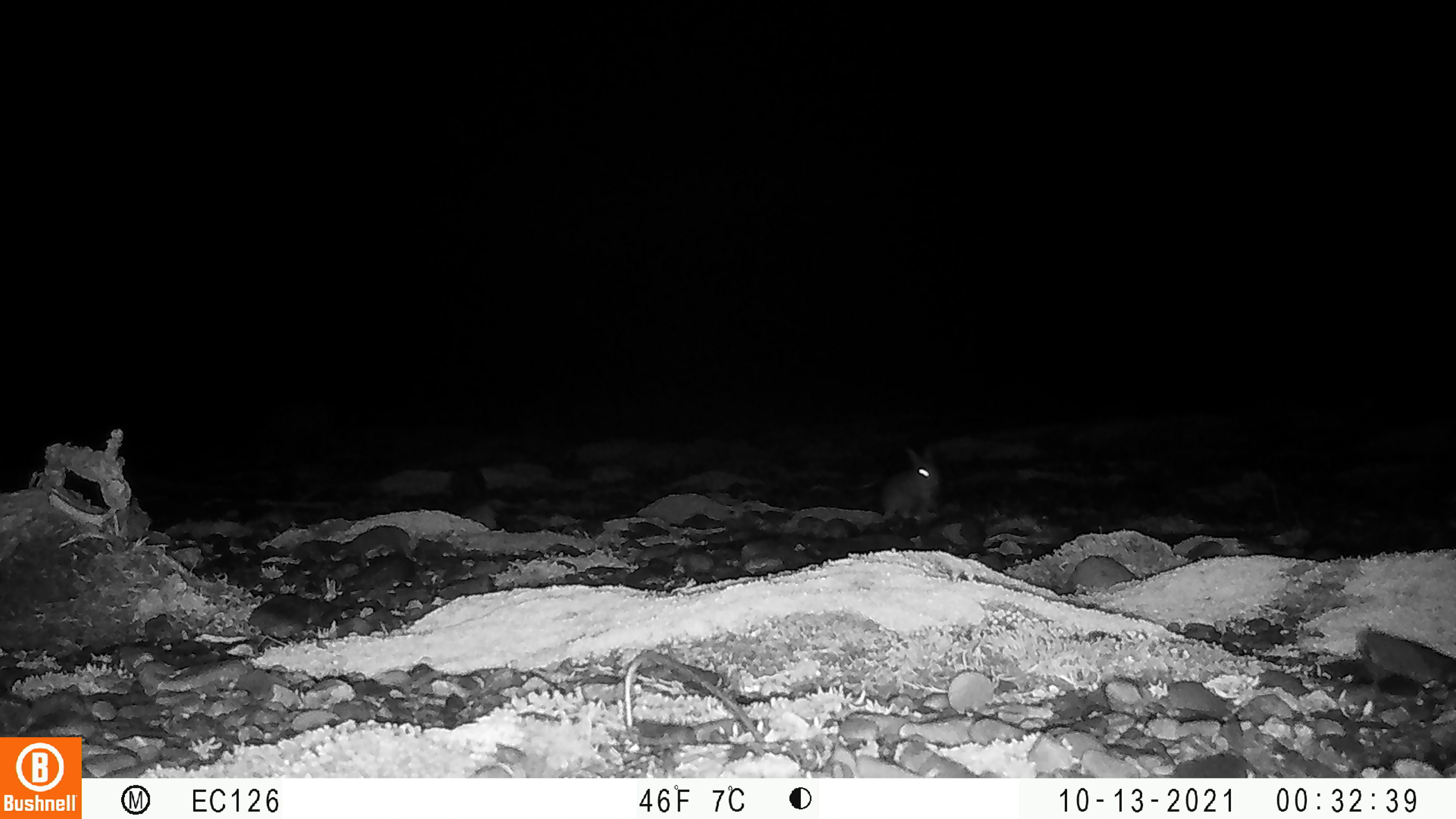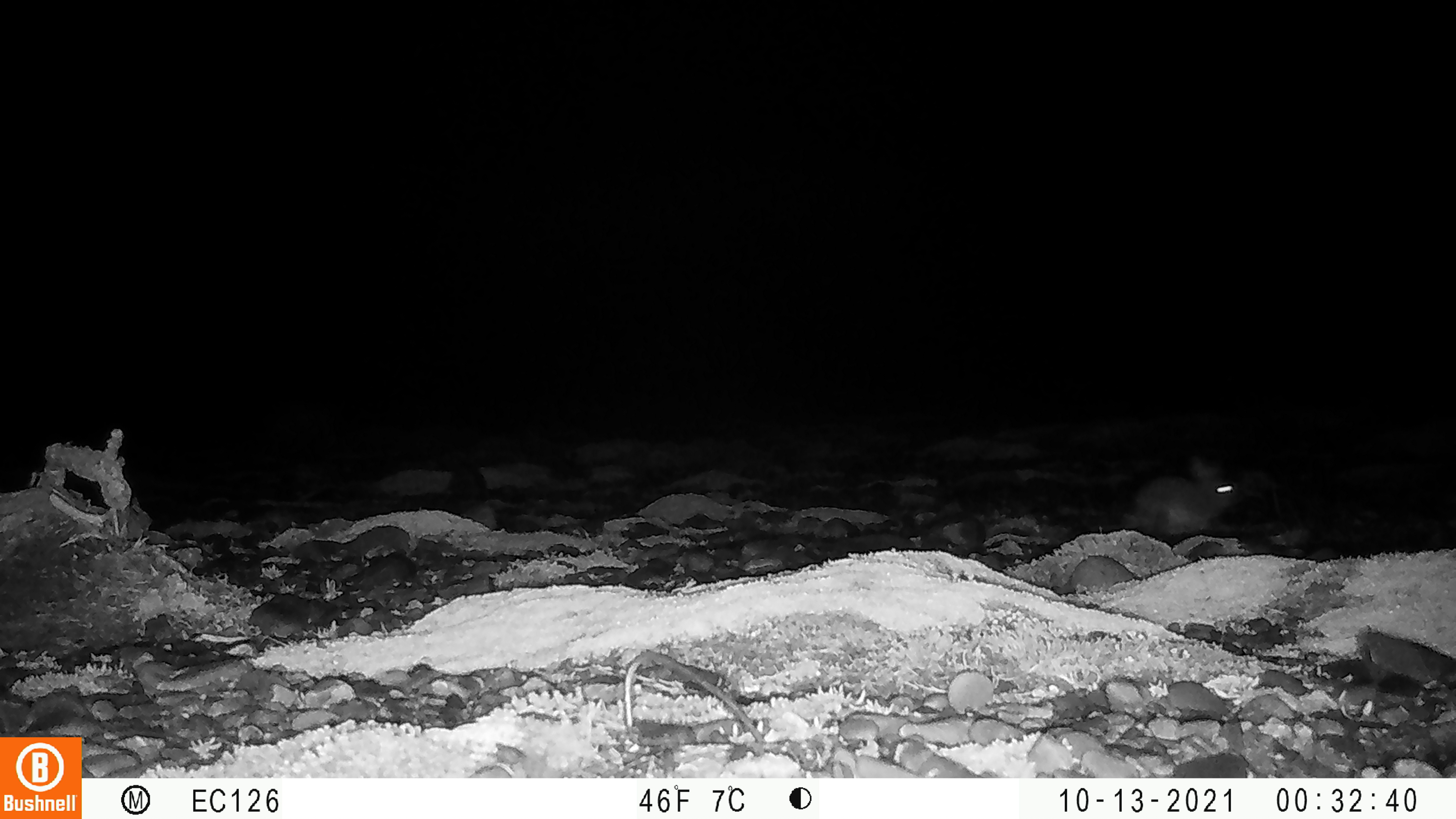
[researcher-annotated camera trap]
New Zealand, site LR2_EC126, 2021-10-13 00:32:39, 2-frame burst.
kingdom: Animalia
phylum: Chordata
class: Mammalia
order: Lagomorpha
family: Leporidae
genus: Oryctolagus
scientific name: Oryctolagus cuniculus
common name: european rabbit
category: rabbit